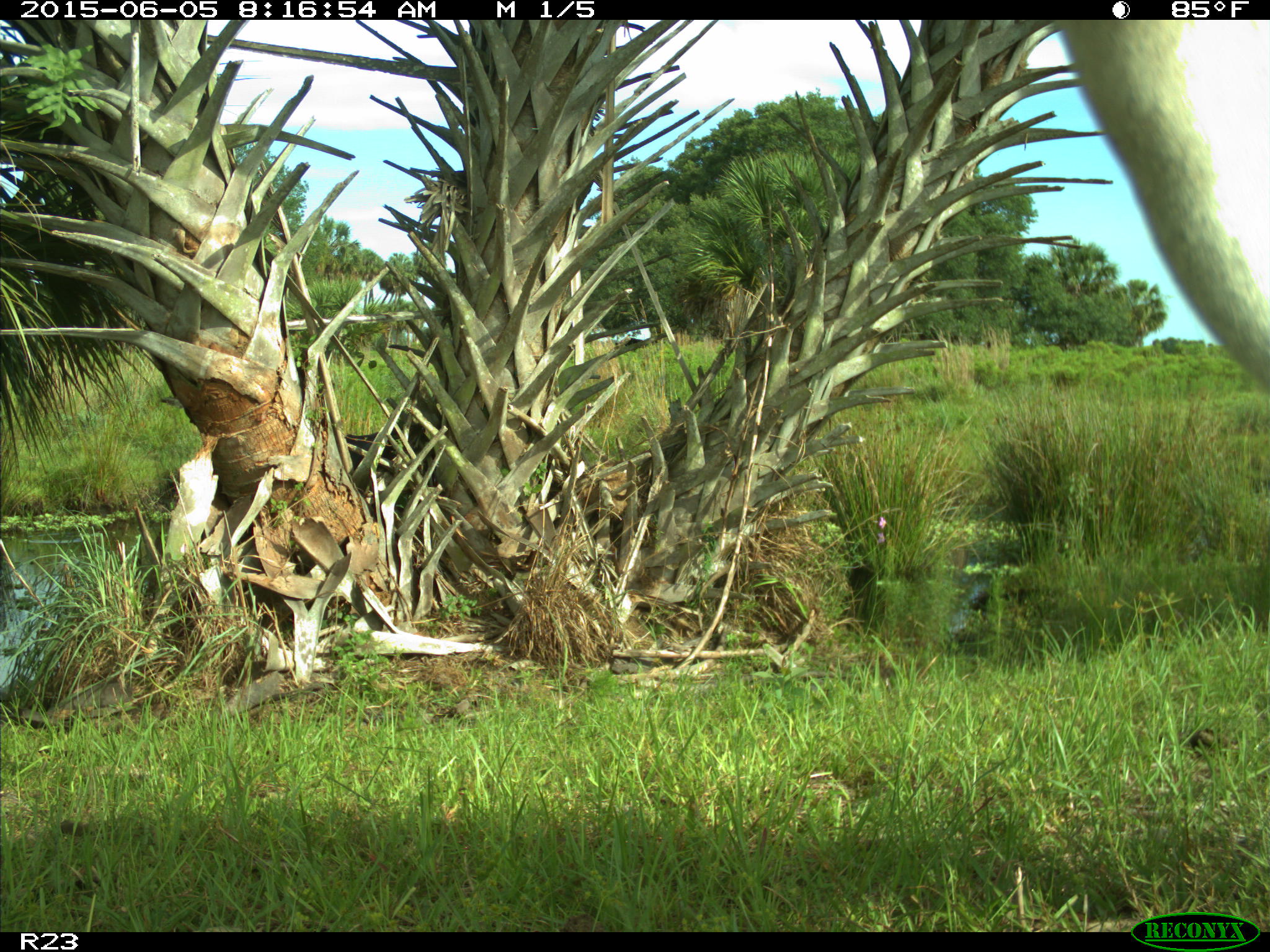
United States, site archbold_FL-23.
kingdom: Animalia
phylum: Chordata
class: Mammalia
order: Artiodactyla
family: Bovidae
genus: Bos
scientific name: Bos taurus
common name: domestic cow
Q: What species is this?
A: Bos taurus (domestic cow).